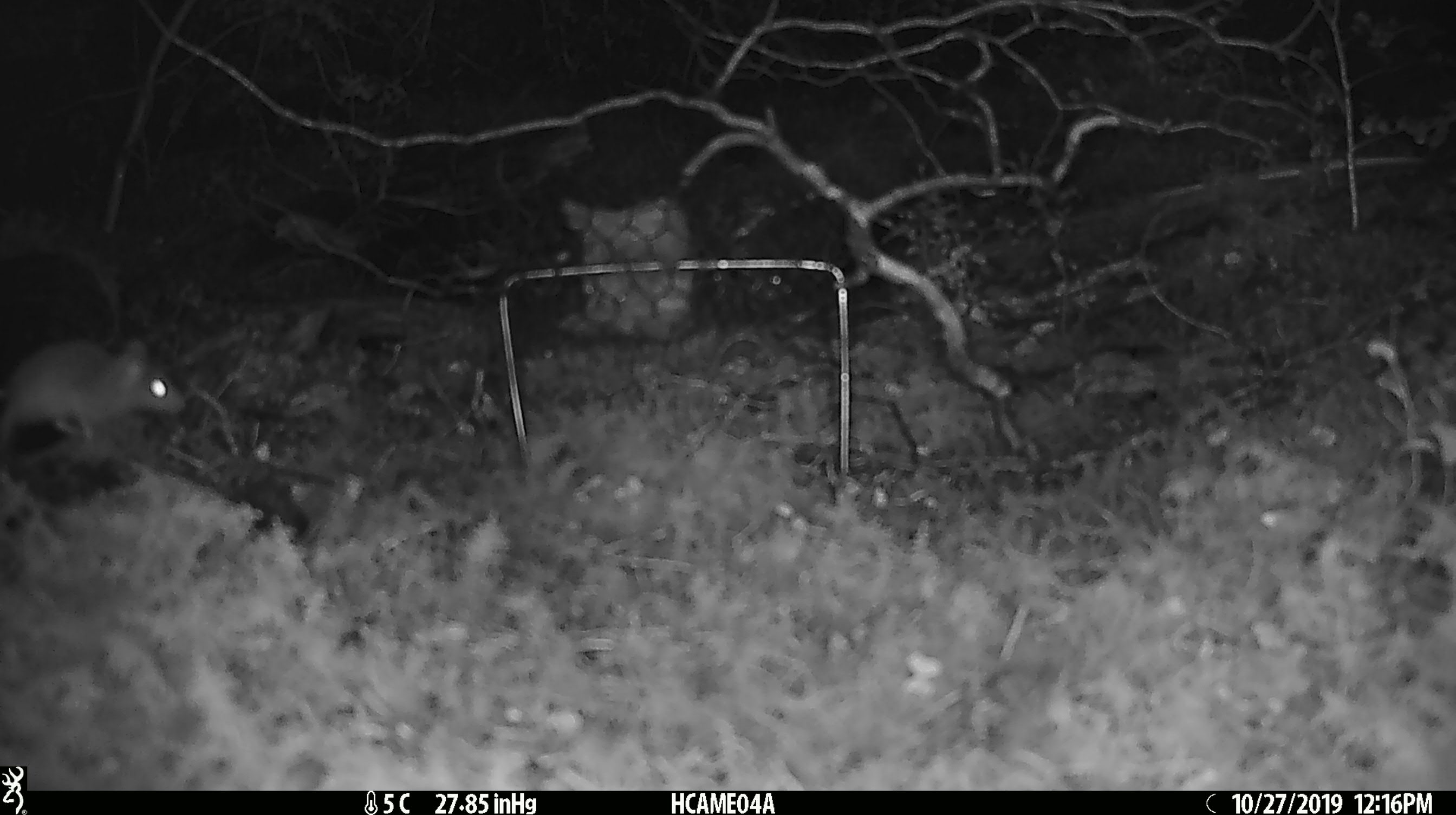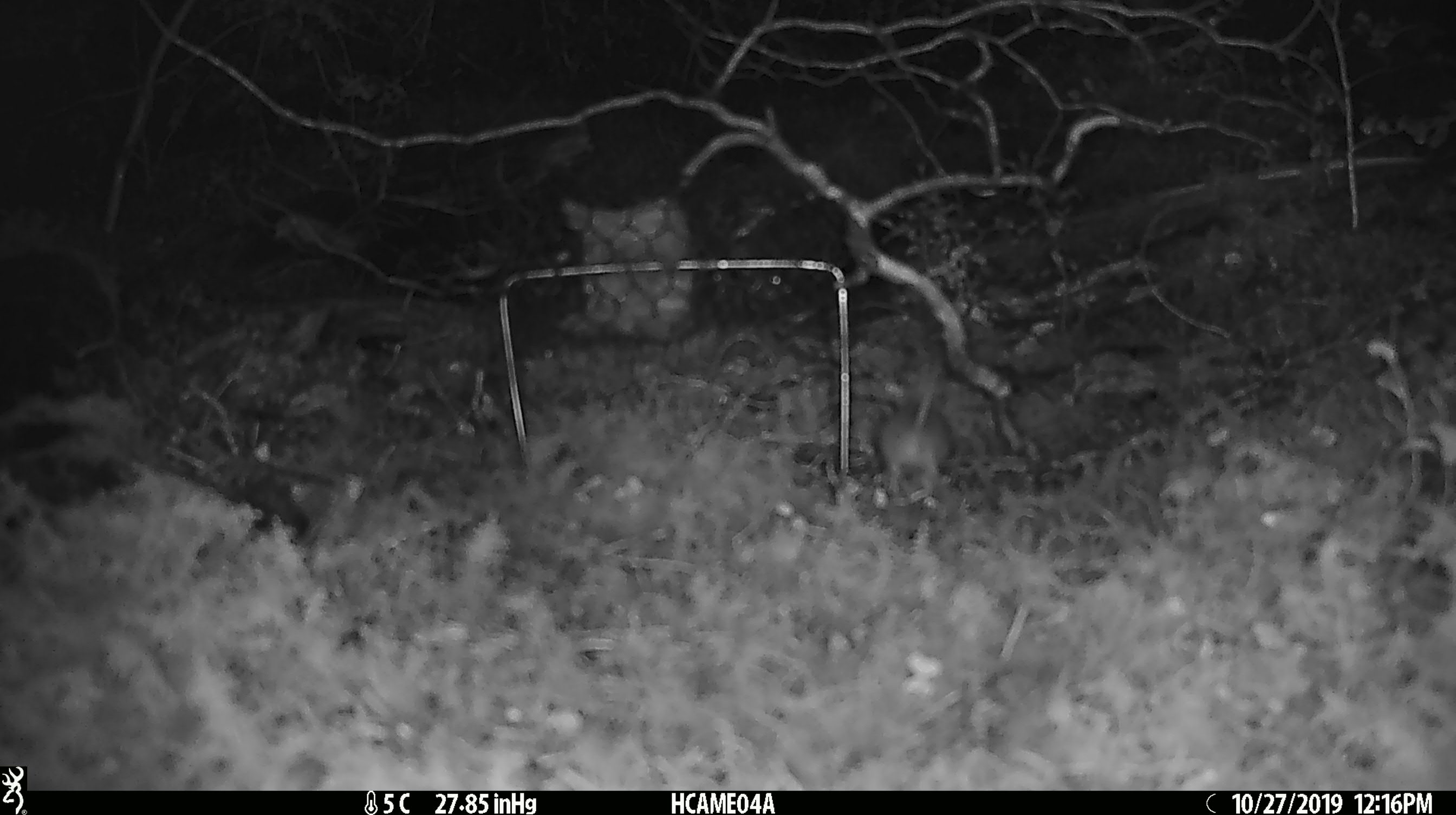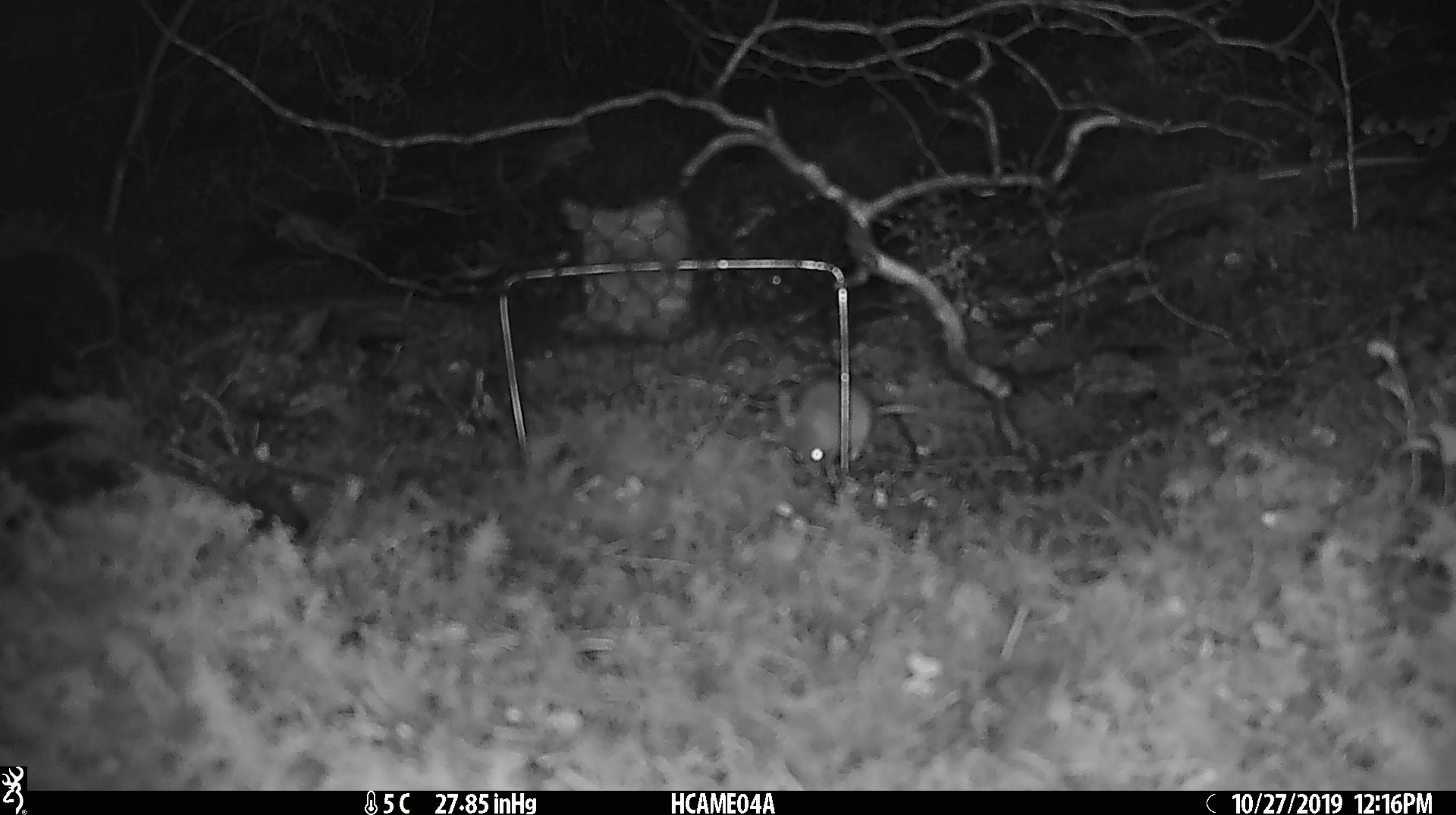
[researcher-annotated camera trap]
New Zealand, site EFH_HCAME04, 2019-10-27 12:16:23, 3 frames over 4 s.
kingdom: Animalia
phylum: Chordata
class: Mammalia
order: Rodentia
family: Muridae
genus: Mus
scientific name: Mus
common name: mouse